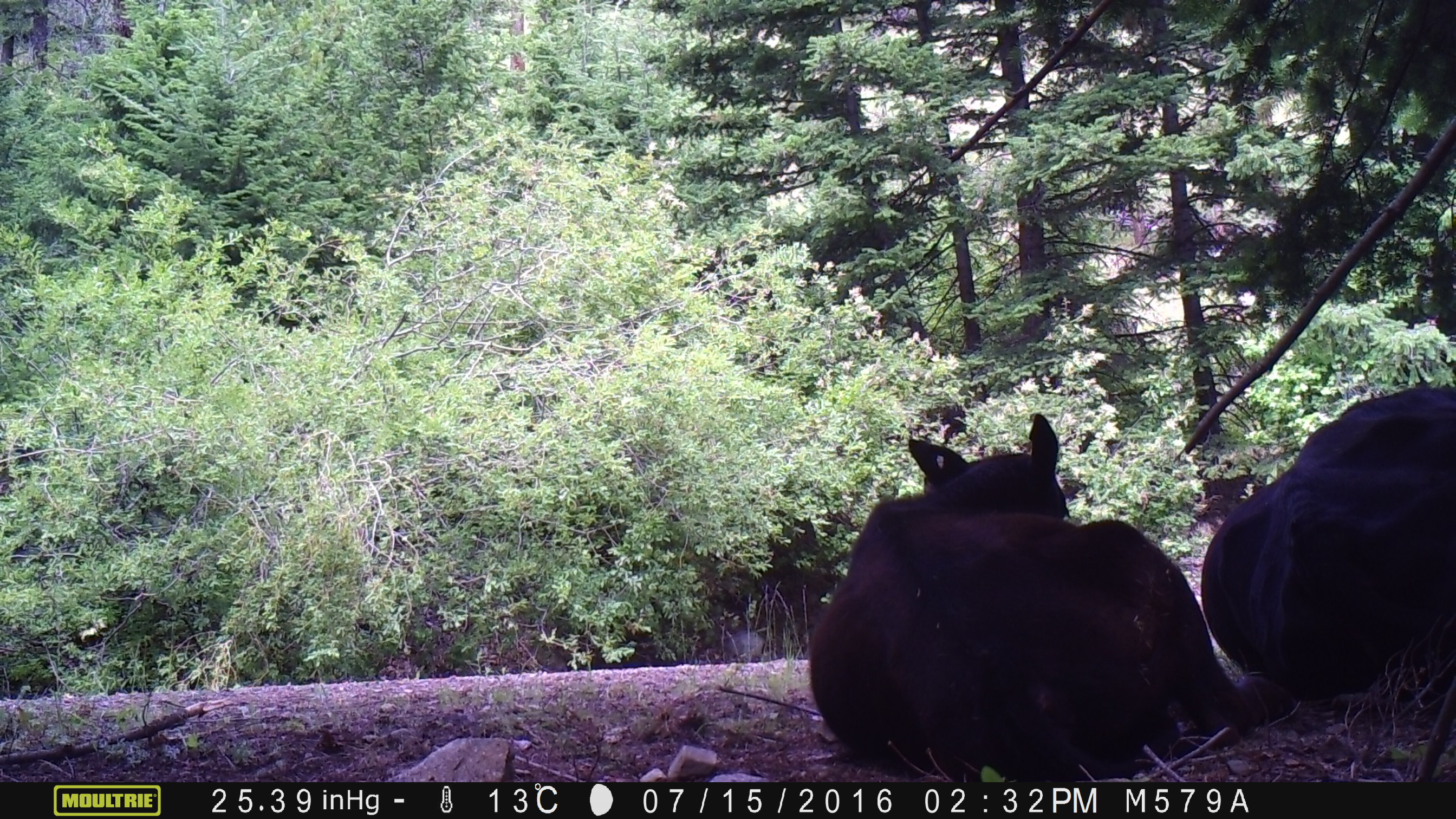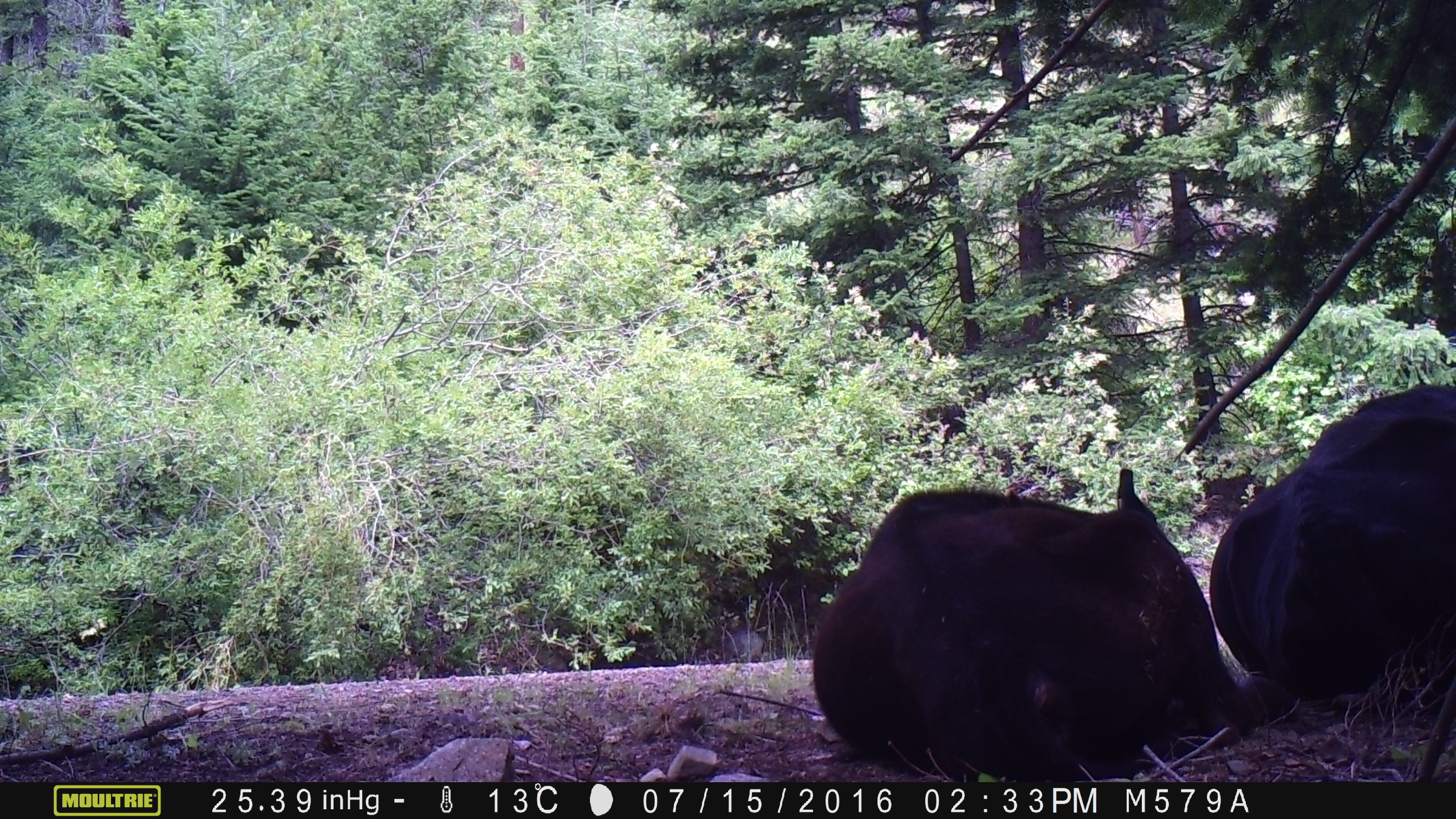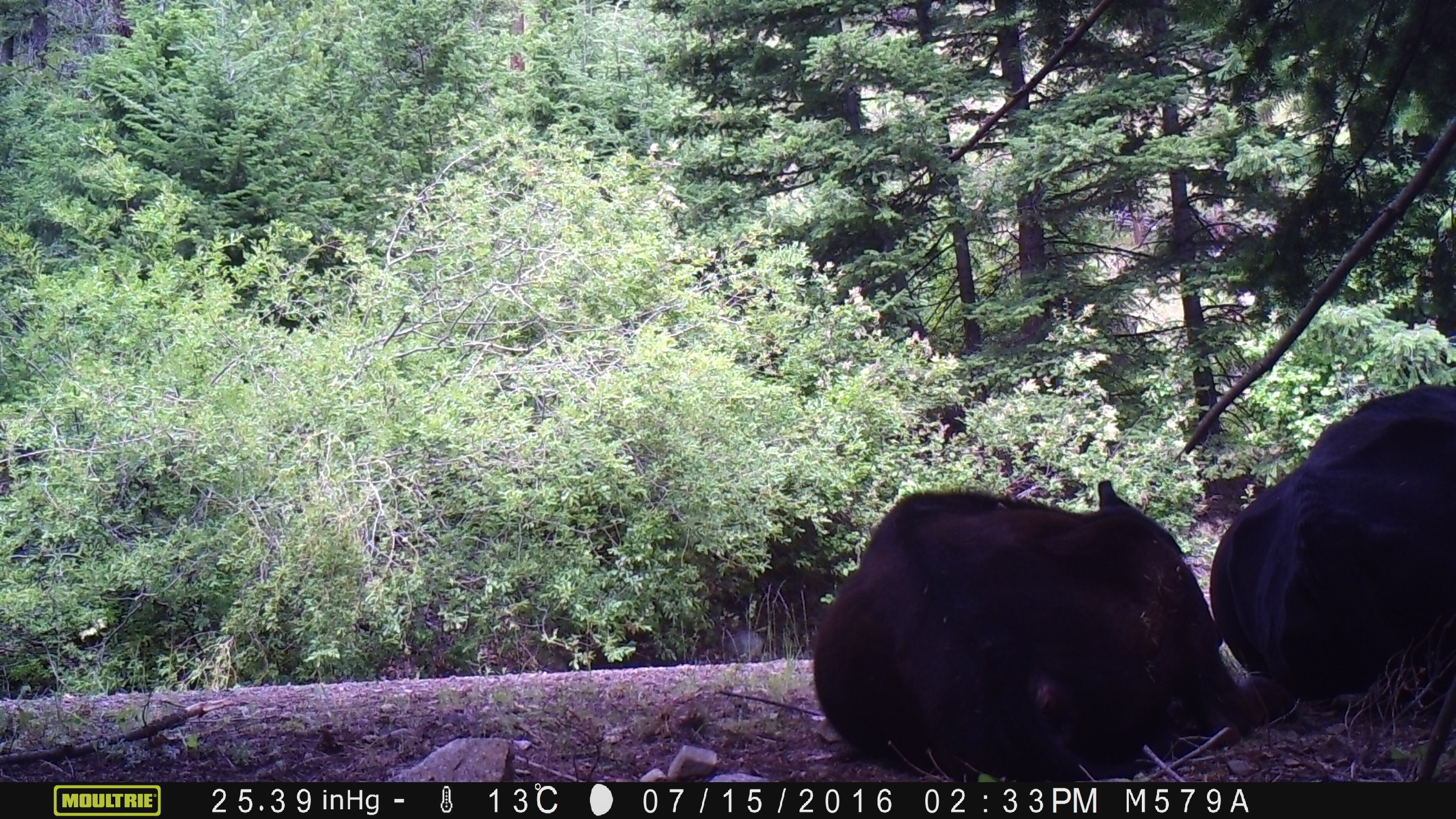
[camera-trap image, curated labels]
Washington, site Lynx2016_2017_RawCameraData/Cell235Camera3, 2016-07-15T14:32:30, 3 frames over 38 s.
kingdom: Animalia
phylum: Chordata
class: Mammalia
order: Artiodactyla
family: Bovidae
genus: Bos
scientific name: Bos taurus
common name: domestic cattle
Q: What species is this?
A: Domestic cattle (Bos taurus).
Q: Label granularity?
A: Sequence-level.